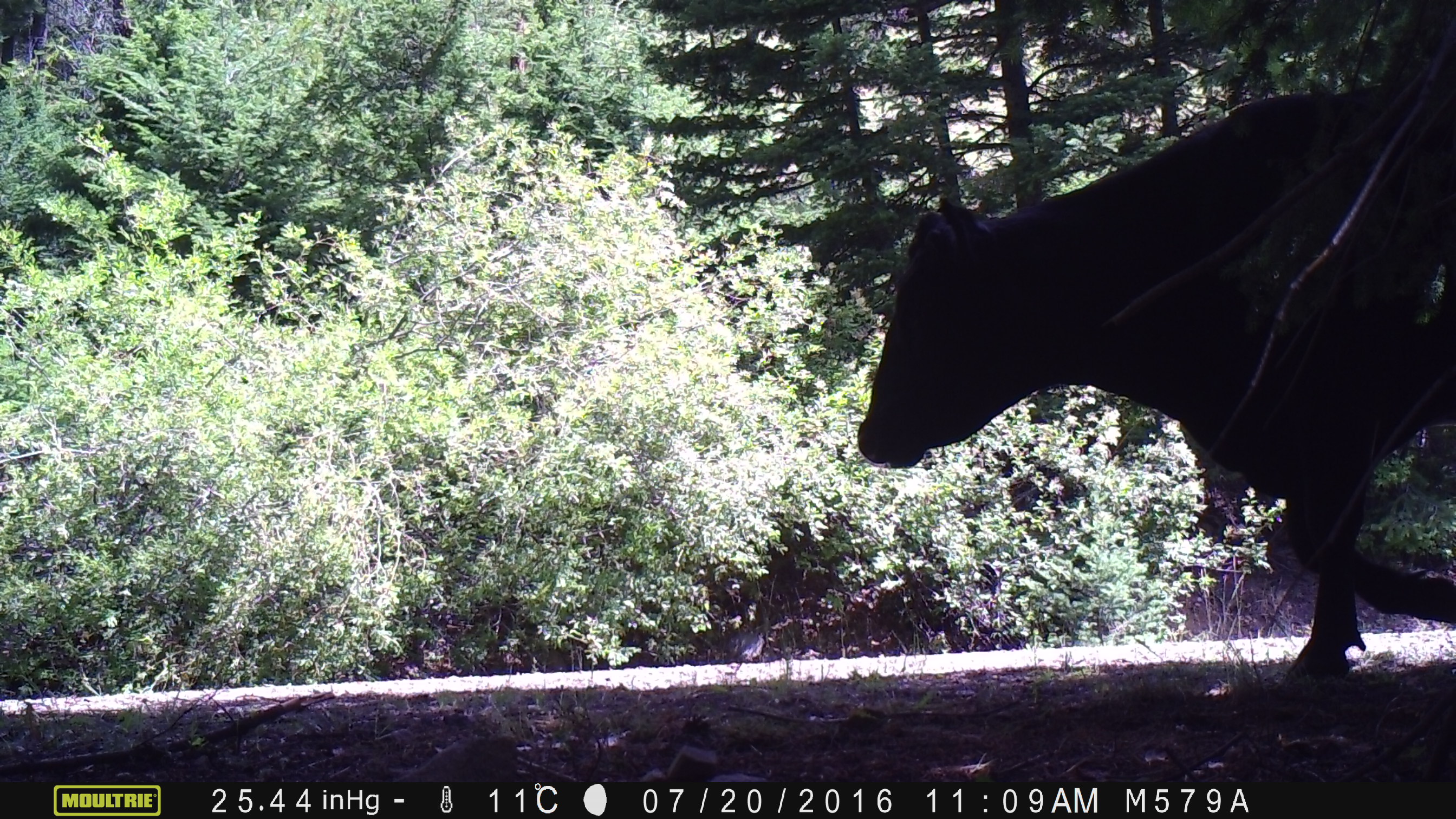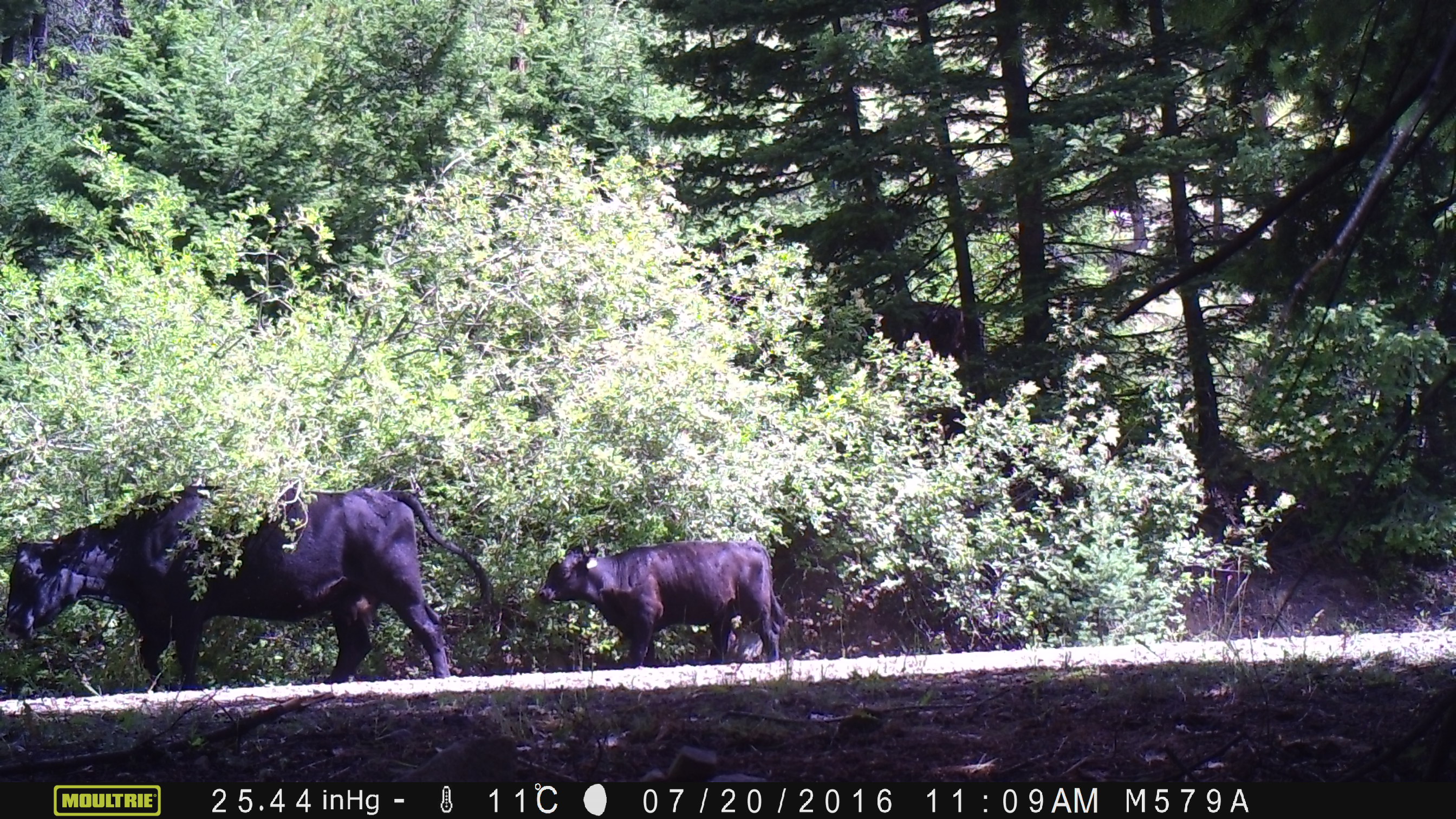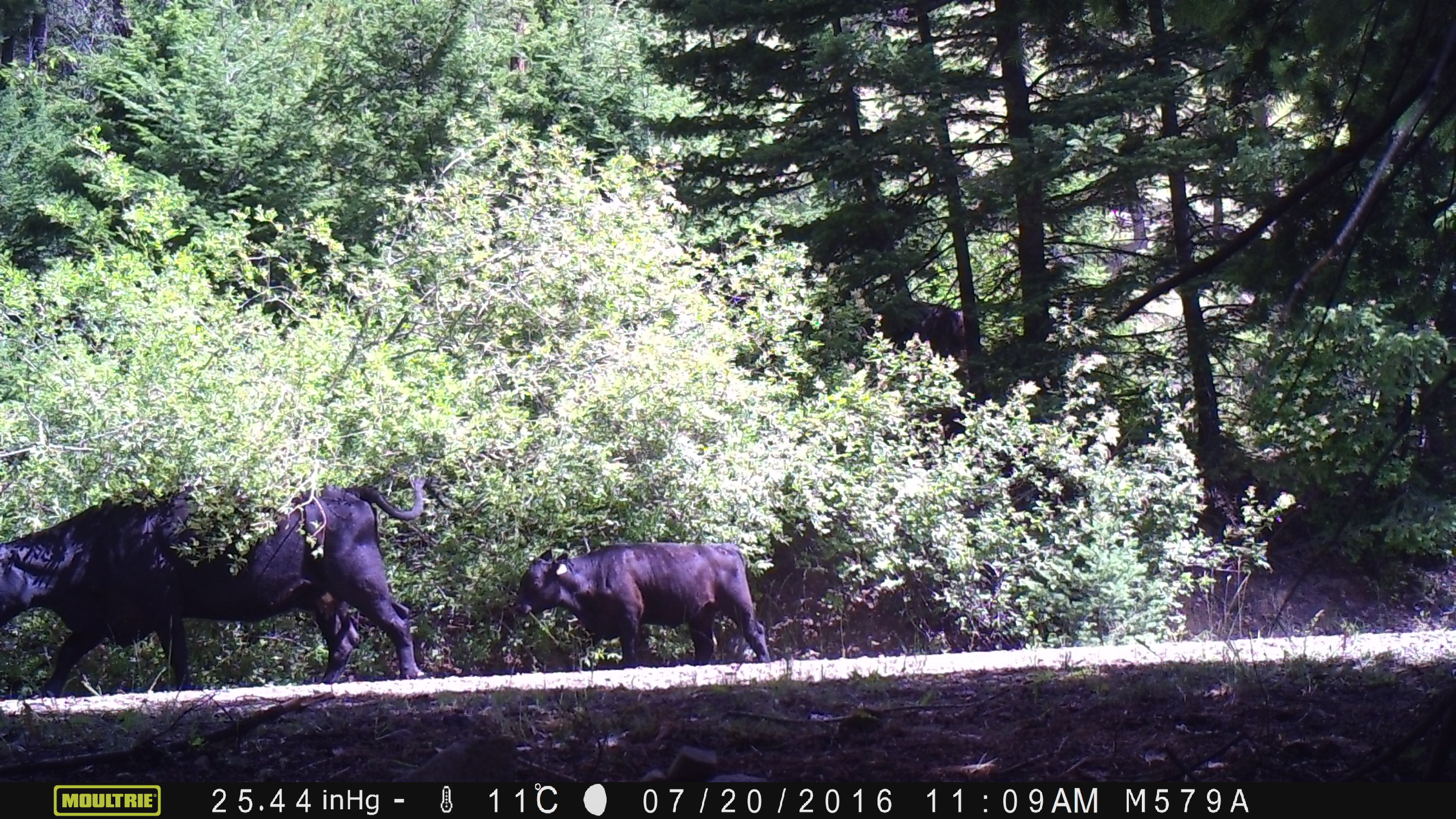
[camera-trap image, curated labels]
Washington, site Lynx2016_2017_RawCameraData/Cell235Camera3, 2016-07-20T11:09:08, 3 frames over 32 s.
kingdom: Animalia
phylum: Chordata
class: Mammalia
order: Artiodactyla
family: Bovidae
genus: Bos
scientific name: Bos taurus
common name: domestic cattle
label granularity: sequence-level